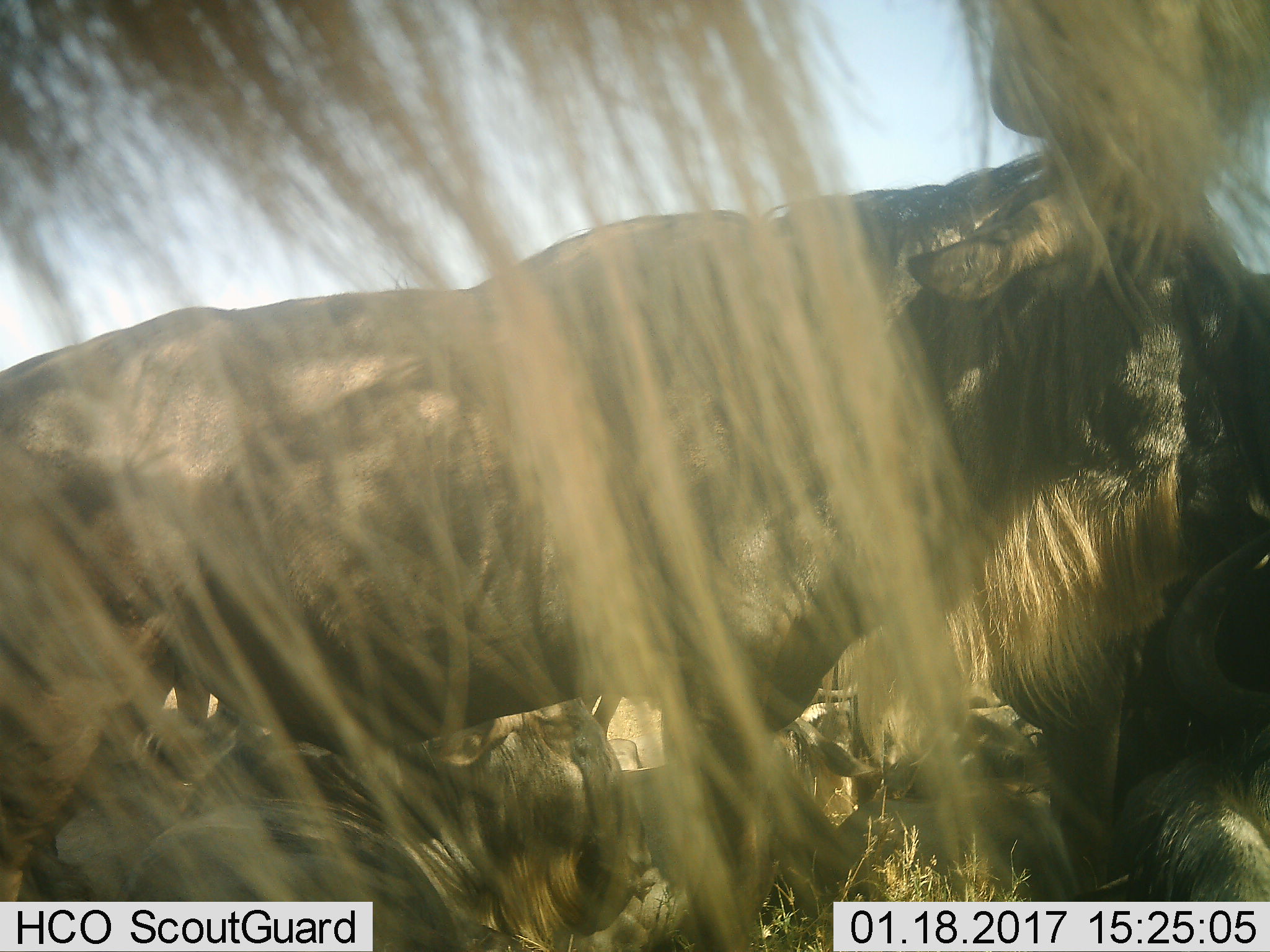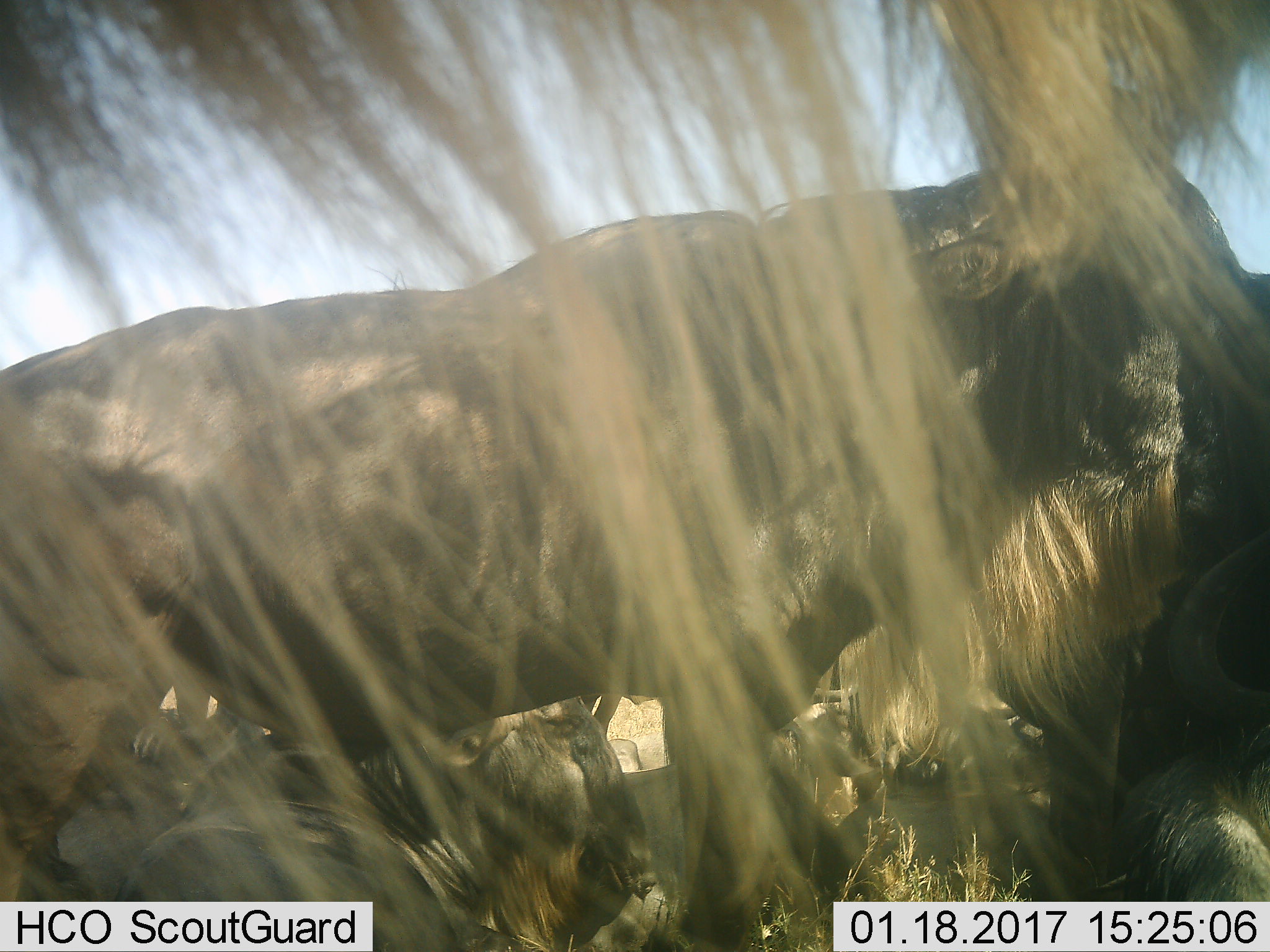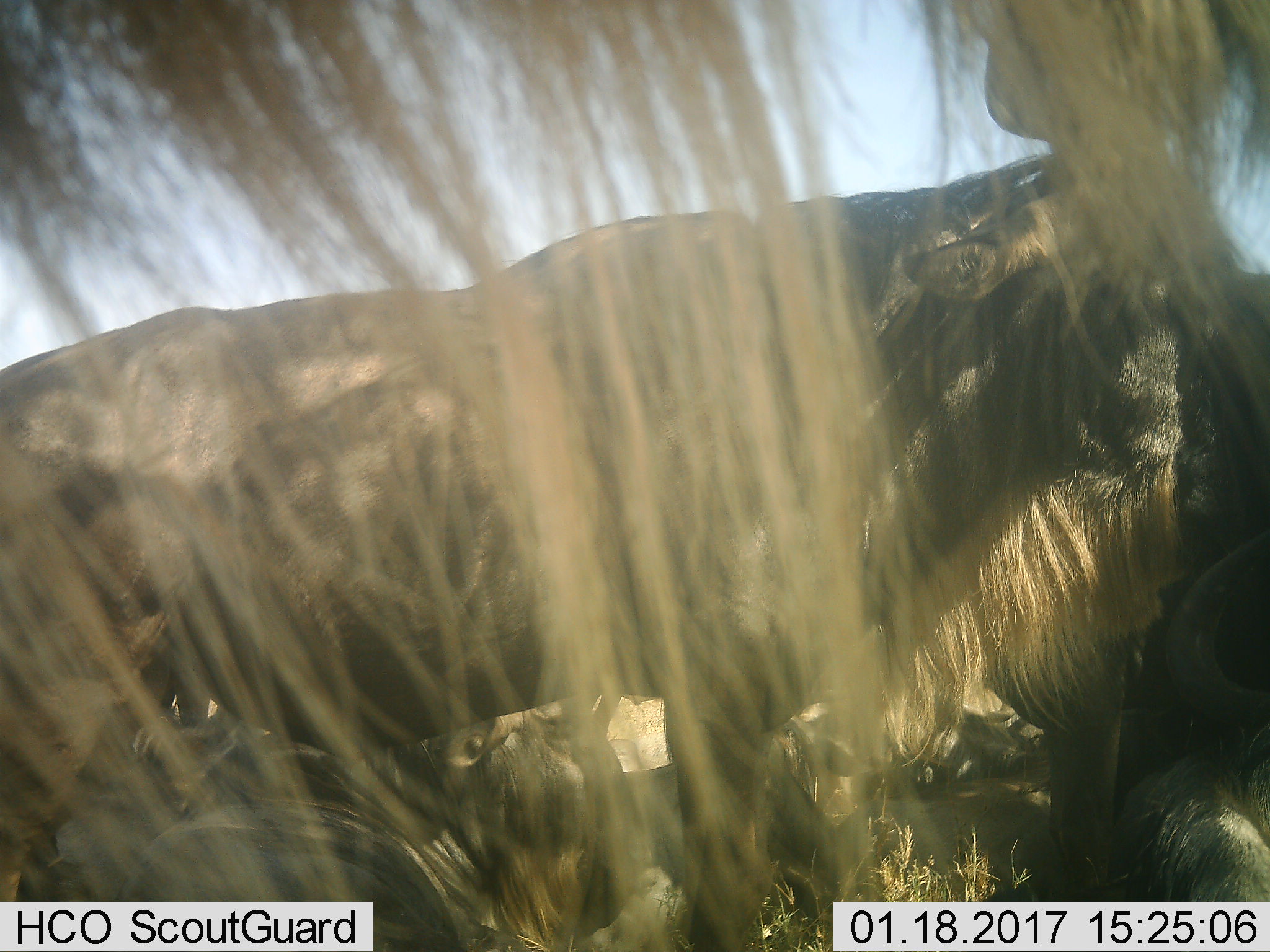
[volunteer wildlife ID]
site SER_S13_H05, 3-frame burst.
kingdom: Animalia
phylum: Chordata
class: Mammalia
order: Artiodactyla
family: Bovidae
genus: Connochaetes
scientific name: Connochaetes taurinus taurinus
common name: blue wildebeest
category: wildebeestblue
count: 5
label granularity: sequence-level